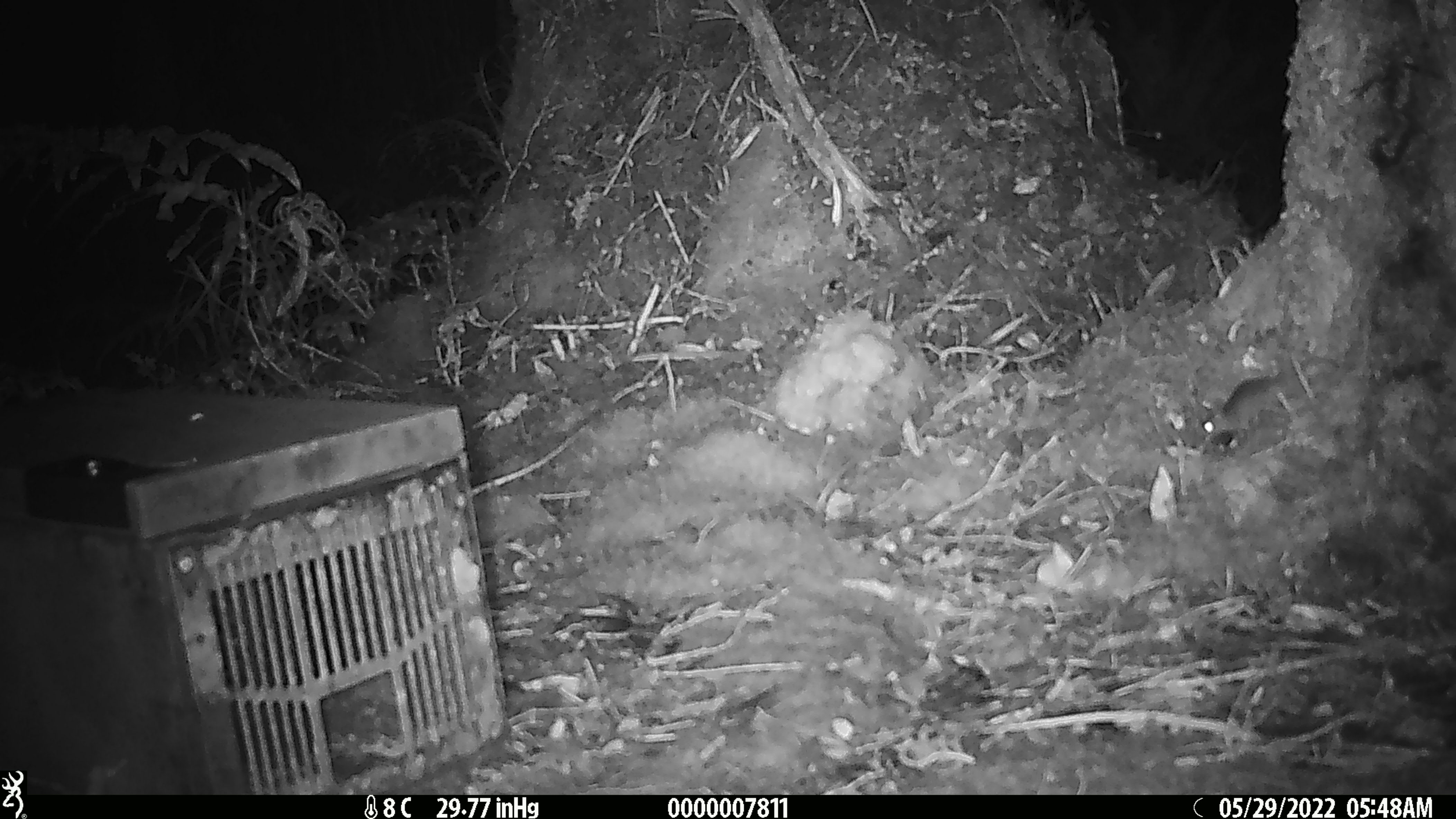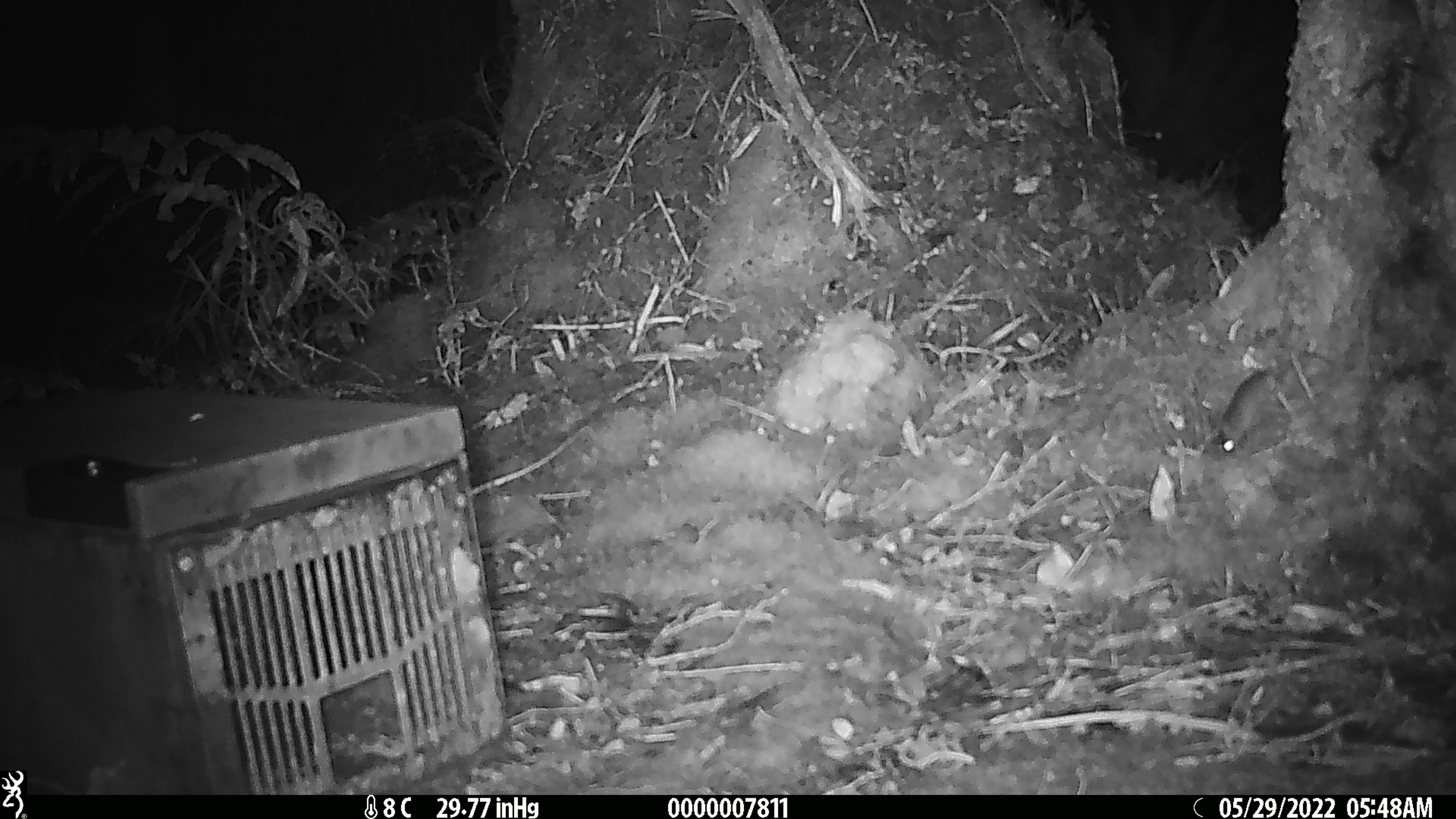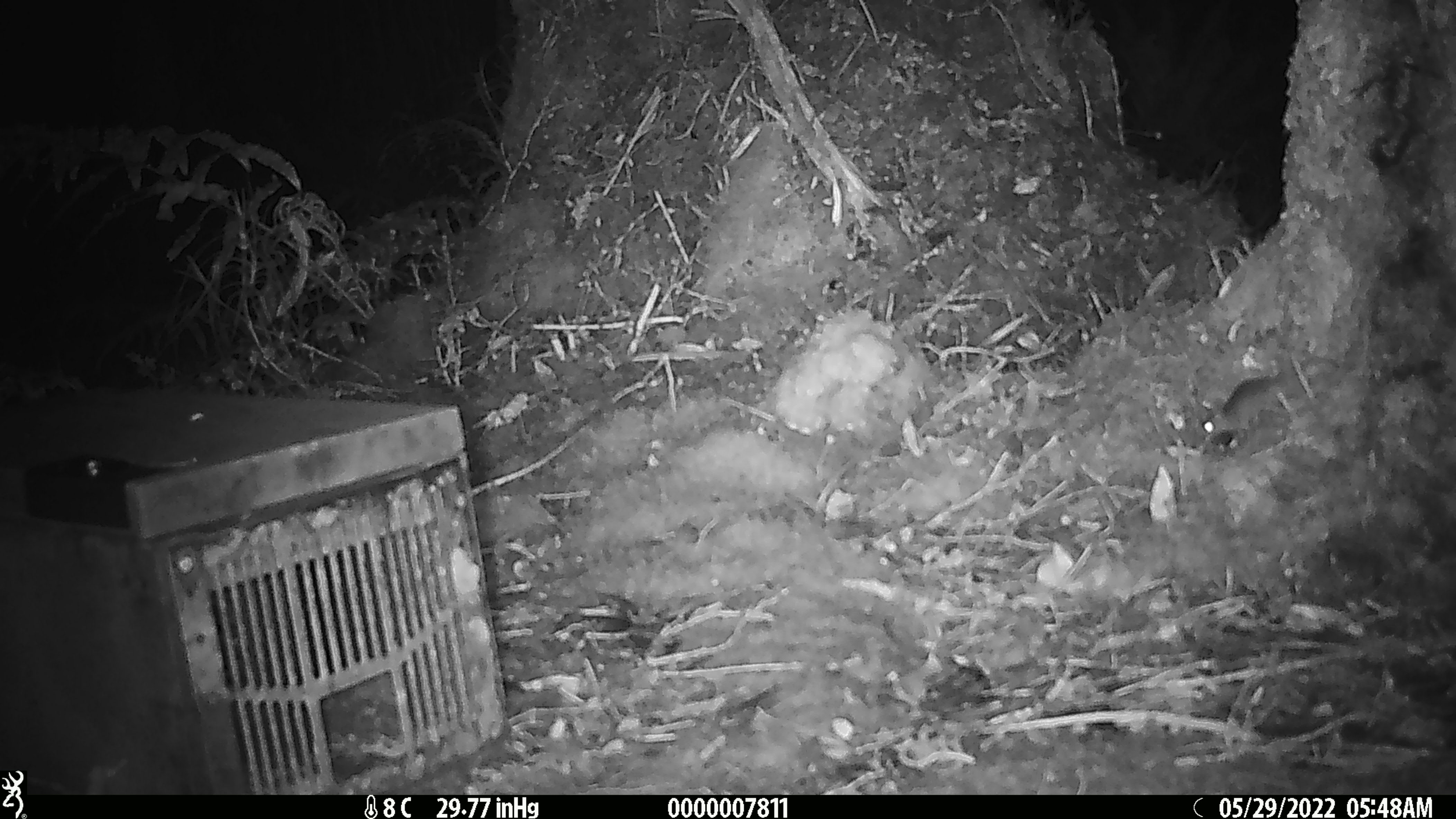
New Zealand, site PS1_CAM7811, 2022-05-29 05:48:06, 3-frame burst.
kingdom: Animalia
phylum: Chordata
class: Mammalia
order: Rodentia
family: Muridae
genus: Mus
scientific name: Mus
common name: mouse